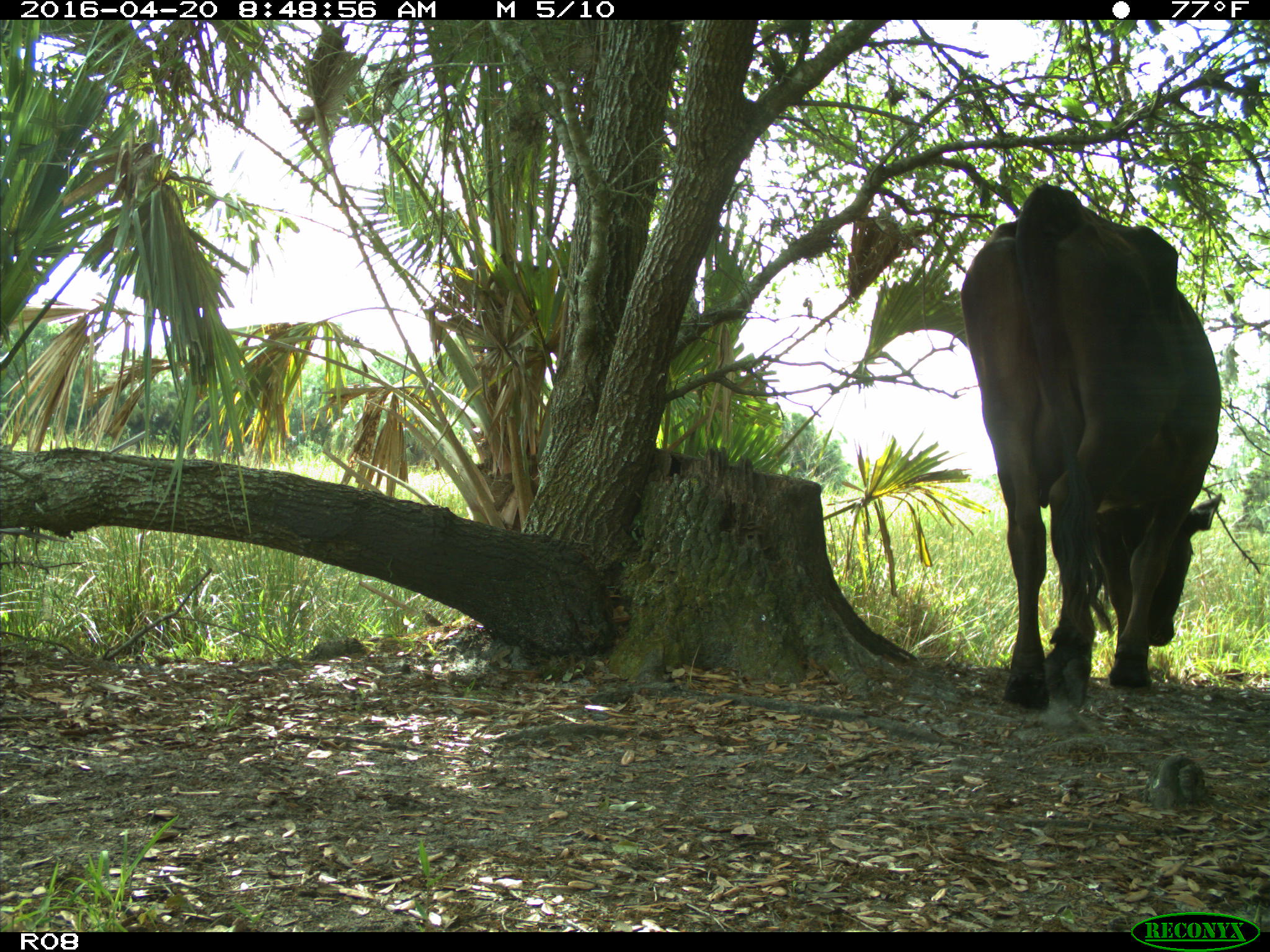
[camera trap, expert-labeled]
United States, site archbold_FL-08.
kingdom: Animalia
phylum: Chordata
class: Mammalia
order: Artiodactyla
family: Bovidae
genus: Bos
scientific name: Bos taurus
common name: domestic cow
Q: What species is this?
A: Bos taurus (domestic cow).